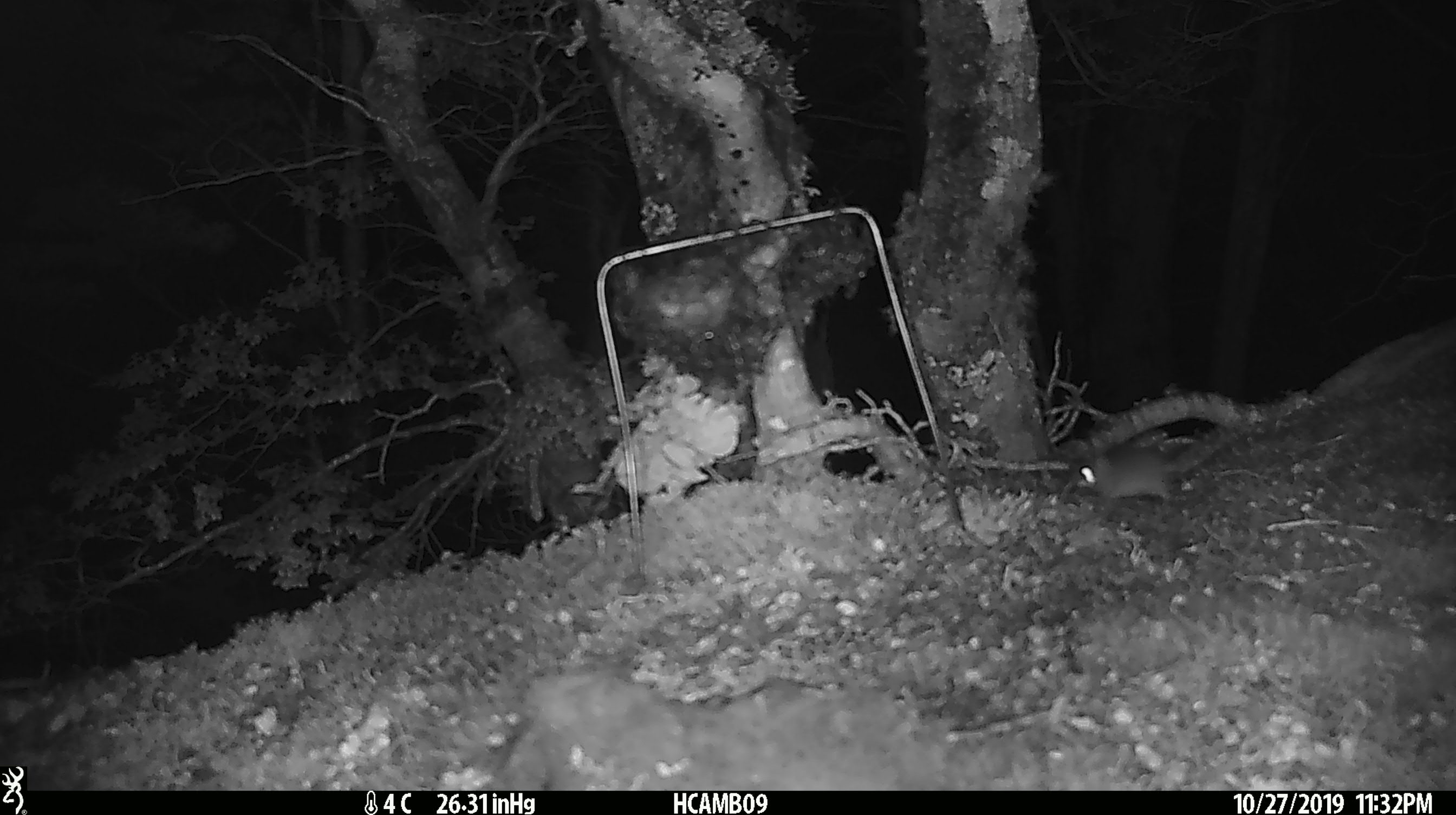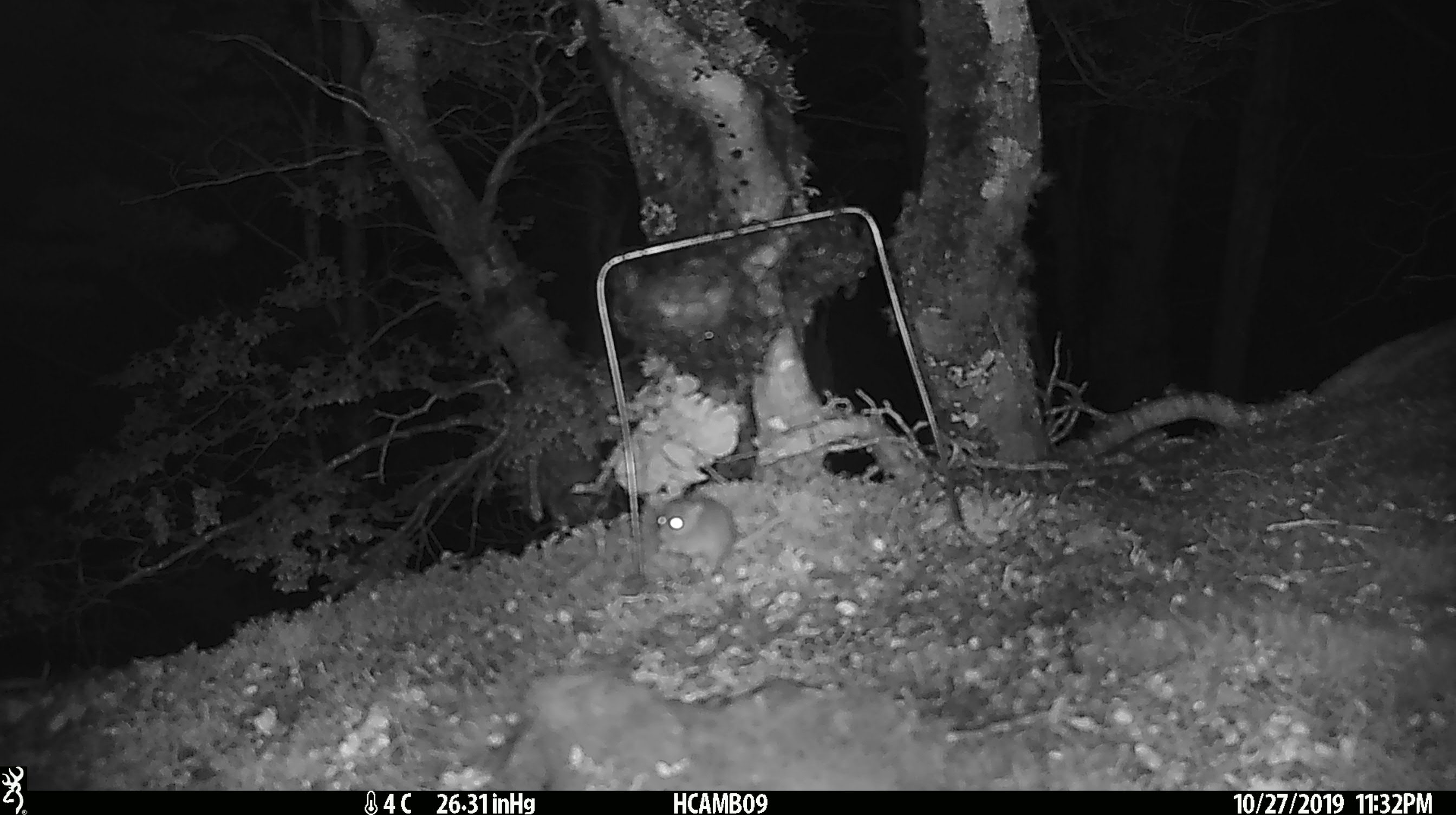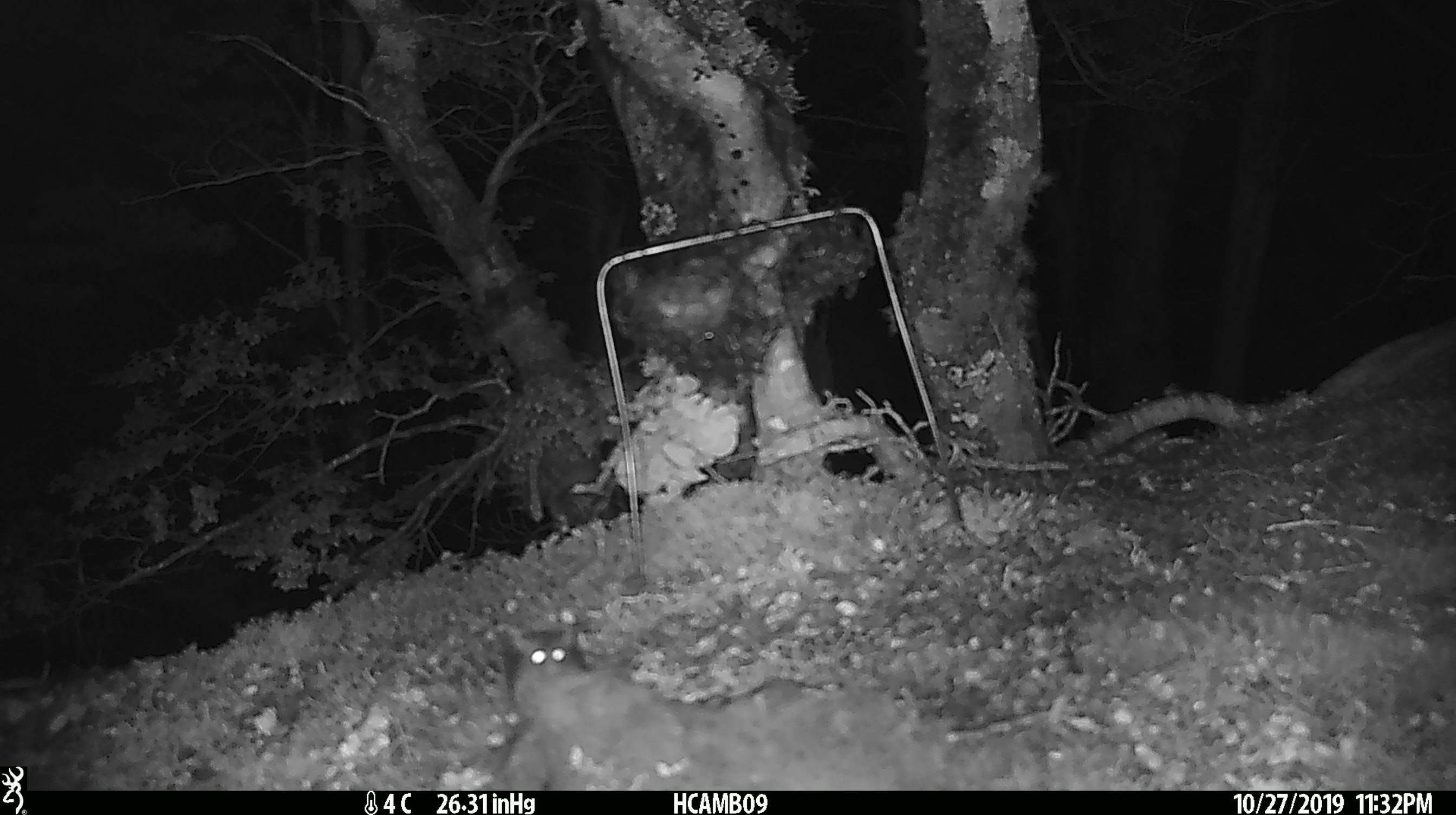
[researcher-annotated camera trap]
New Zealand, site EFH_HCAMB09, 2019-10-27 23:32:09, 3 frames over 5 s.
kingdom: Animalia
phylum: Chordata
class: Mammalia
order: Rodentia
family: Muridae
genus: Mus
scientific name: Mus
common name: mouse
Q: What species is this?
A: Mouse (Mus).